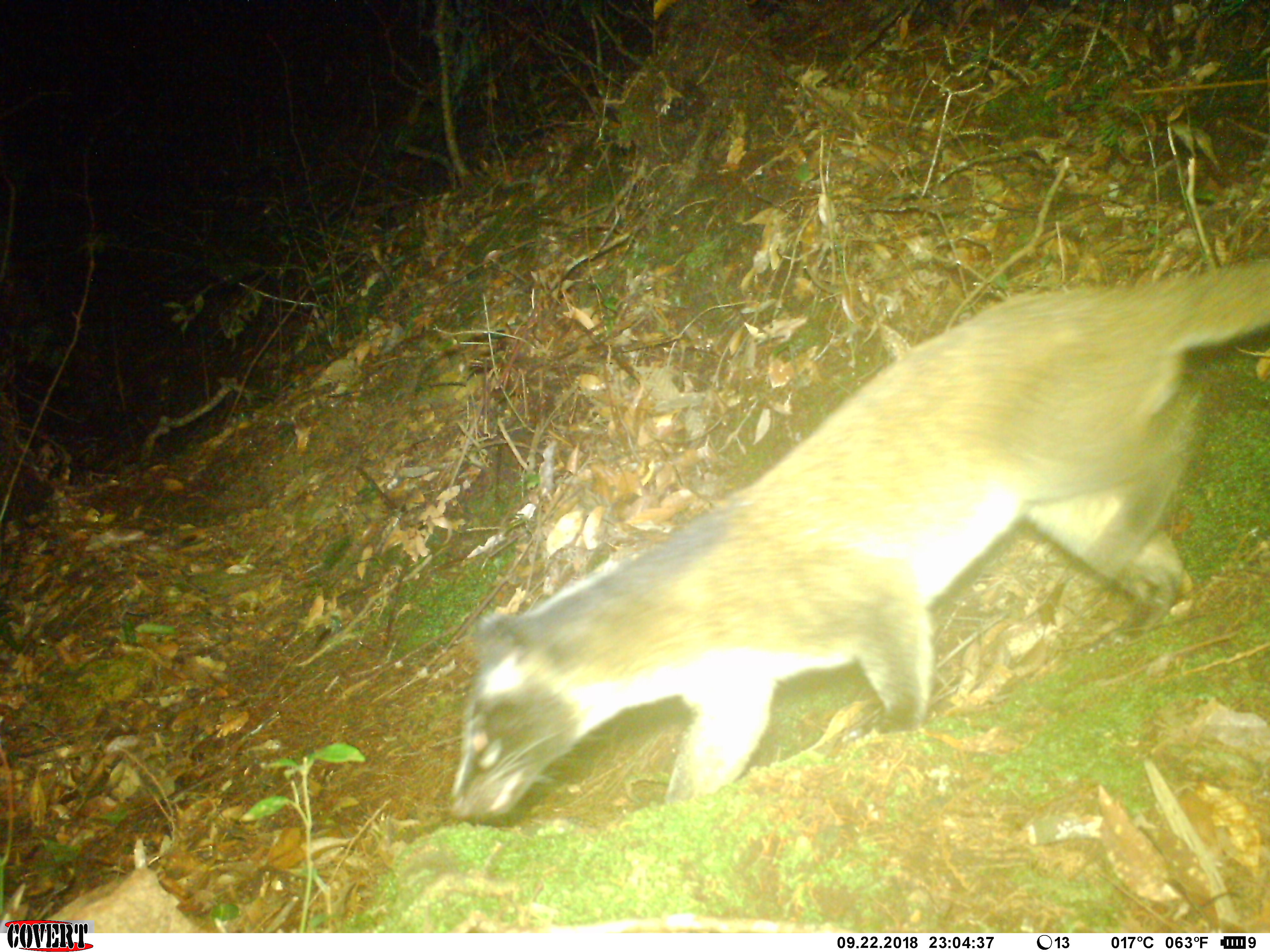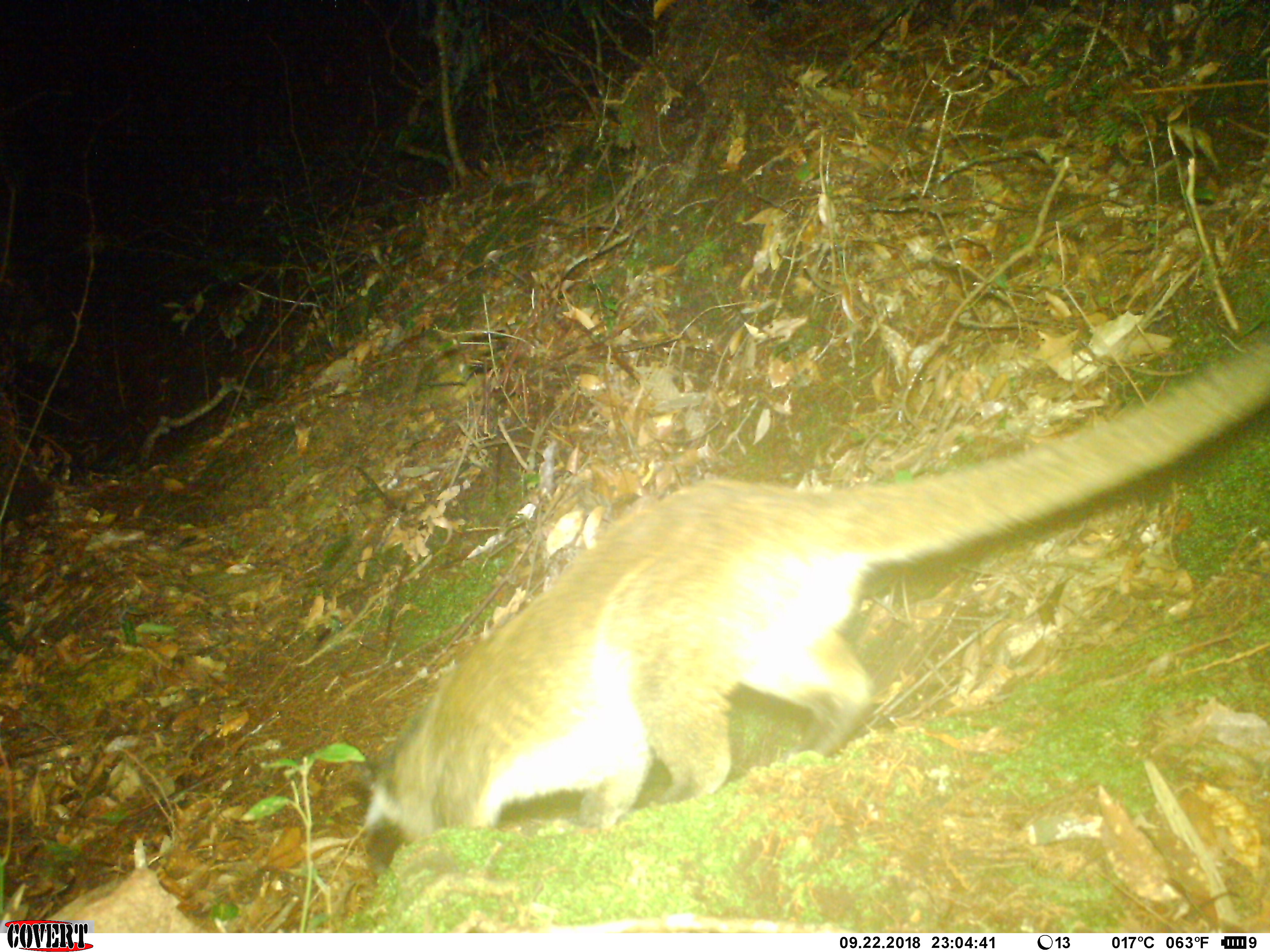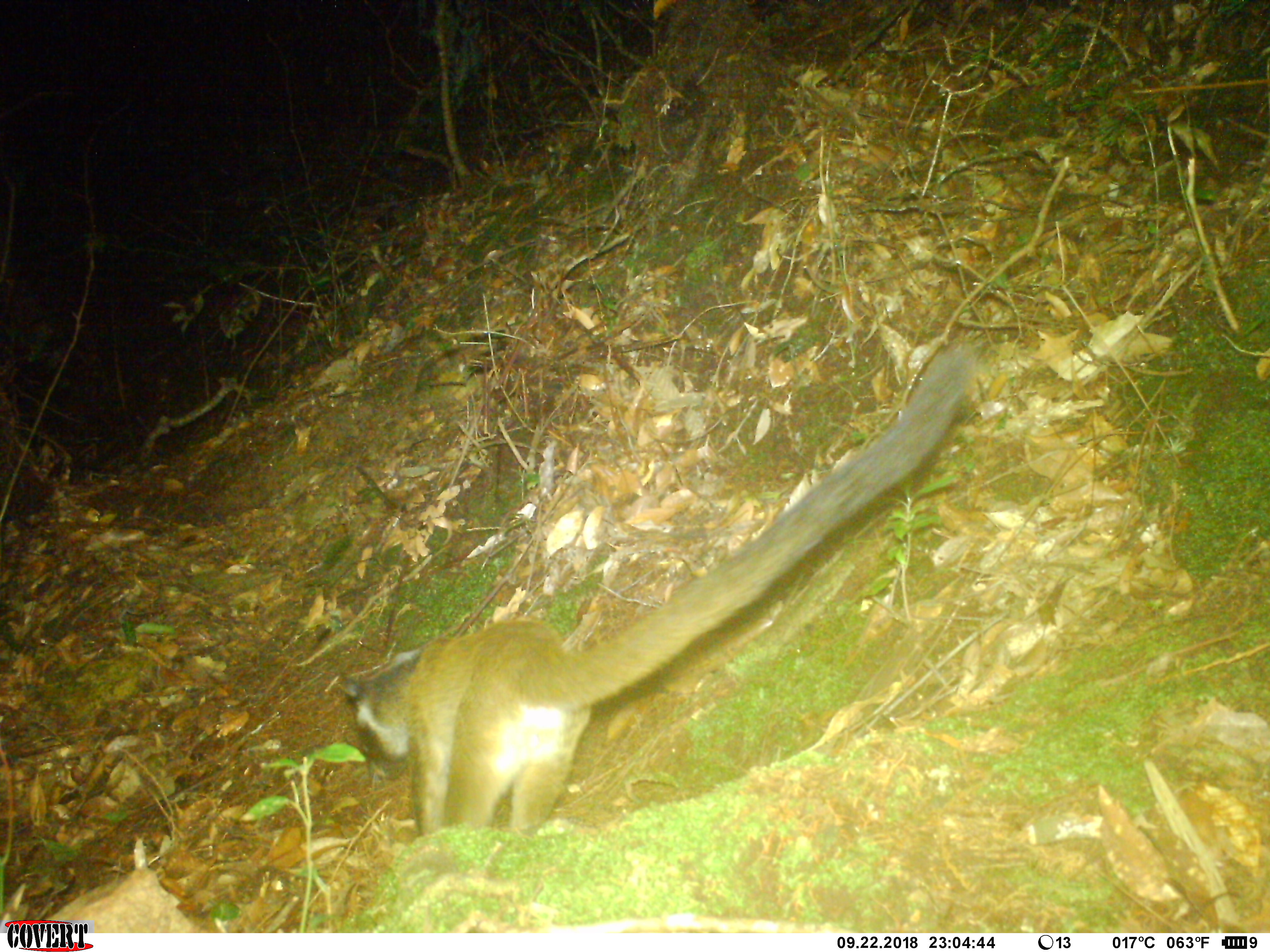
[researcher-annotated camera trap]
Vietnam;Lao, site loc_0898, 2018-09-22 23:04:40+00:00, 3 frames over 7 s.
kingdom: Animalia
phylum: Chordata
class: Mammalia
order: Carnivora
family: Viverridae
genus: Paguma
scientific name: Paguma larvata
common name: masked palm civet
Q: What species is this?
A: Masked palm civet (Paguma larvata).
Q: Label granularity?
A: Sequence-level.